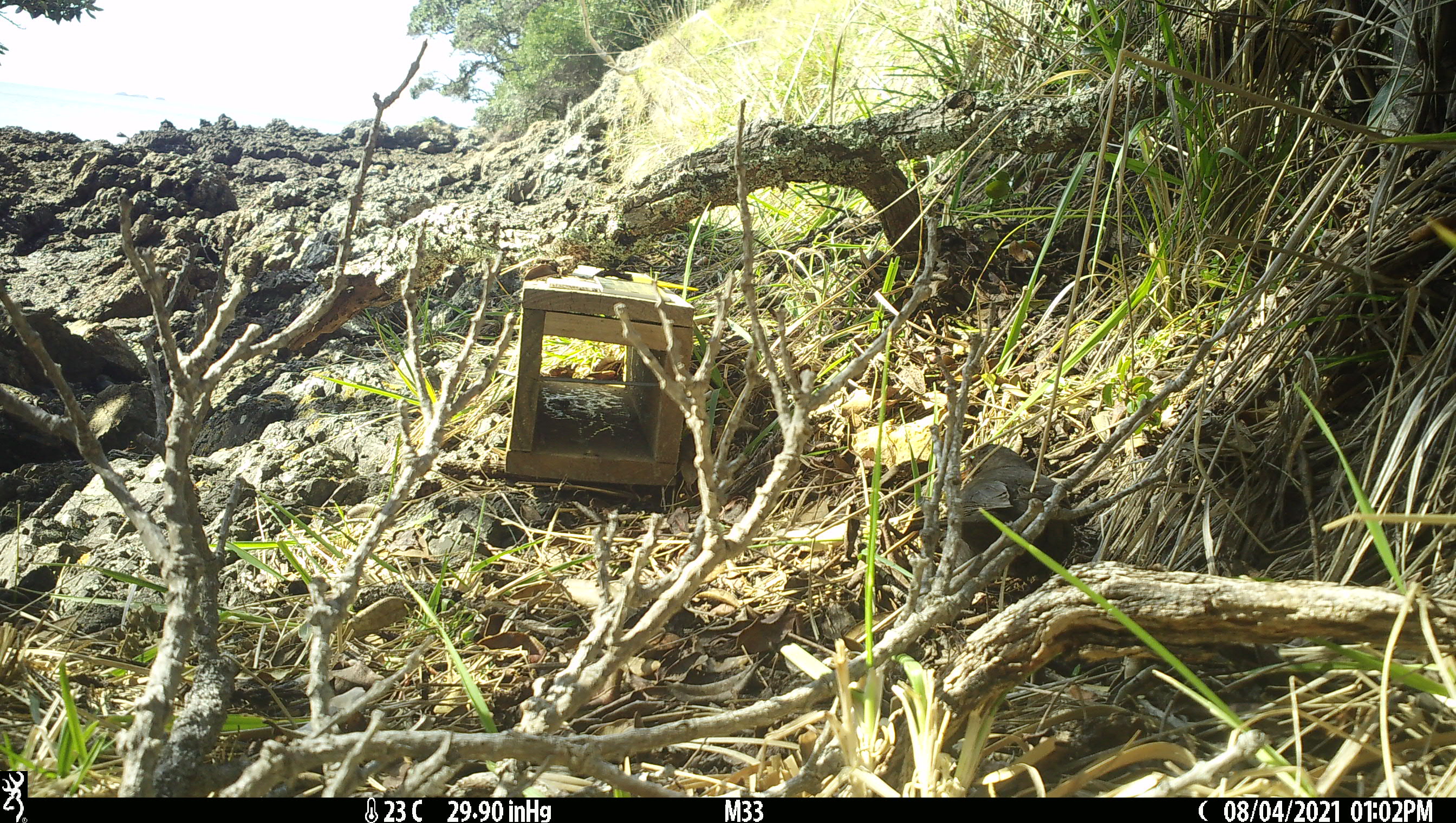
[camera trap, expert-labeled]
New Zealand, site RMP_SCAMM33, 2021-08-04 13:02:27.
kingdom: Animalia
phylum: Chordata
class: Aves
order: Passeriformes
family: Turdidae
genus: Turdus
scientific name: Turdus merula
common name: eurasian blackbird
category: blackbird